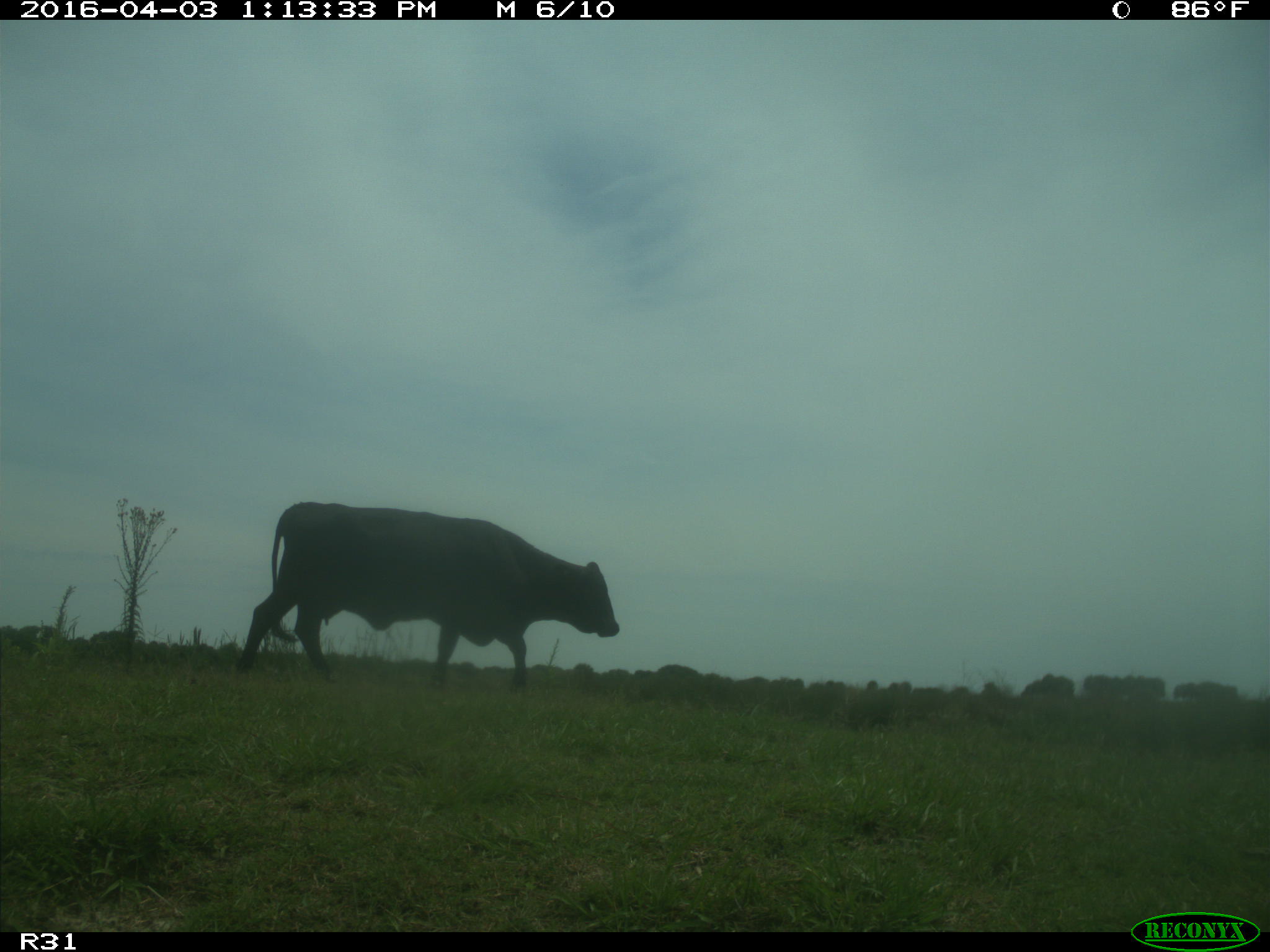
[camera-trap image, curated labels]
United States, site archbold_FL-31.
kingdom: Animalia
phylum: Chordata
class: Mammalia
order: Artiodactyla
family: Bovidae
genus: Bos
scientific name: Bos taurus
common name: domestic cow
Bos taurus (domestic cow).